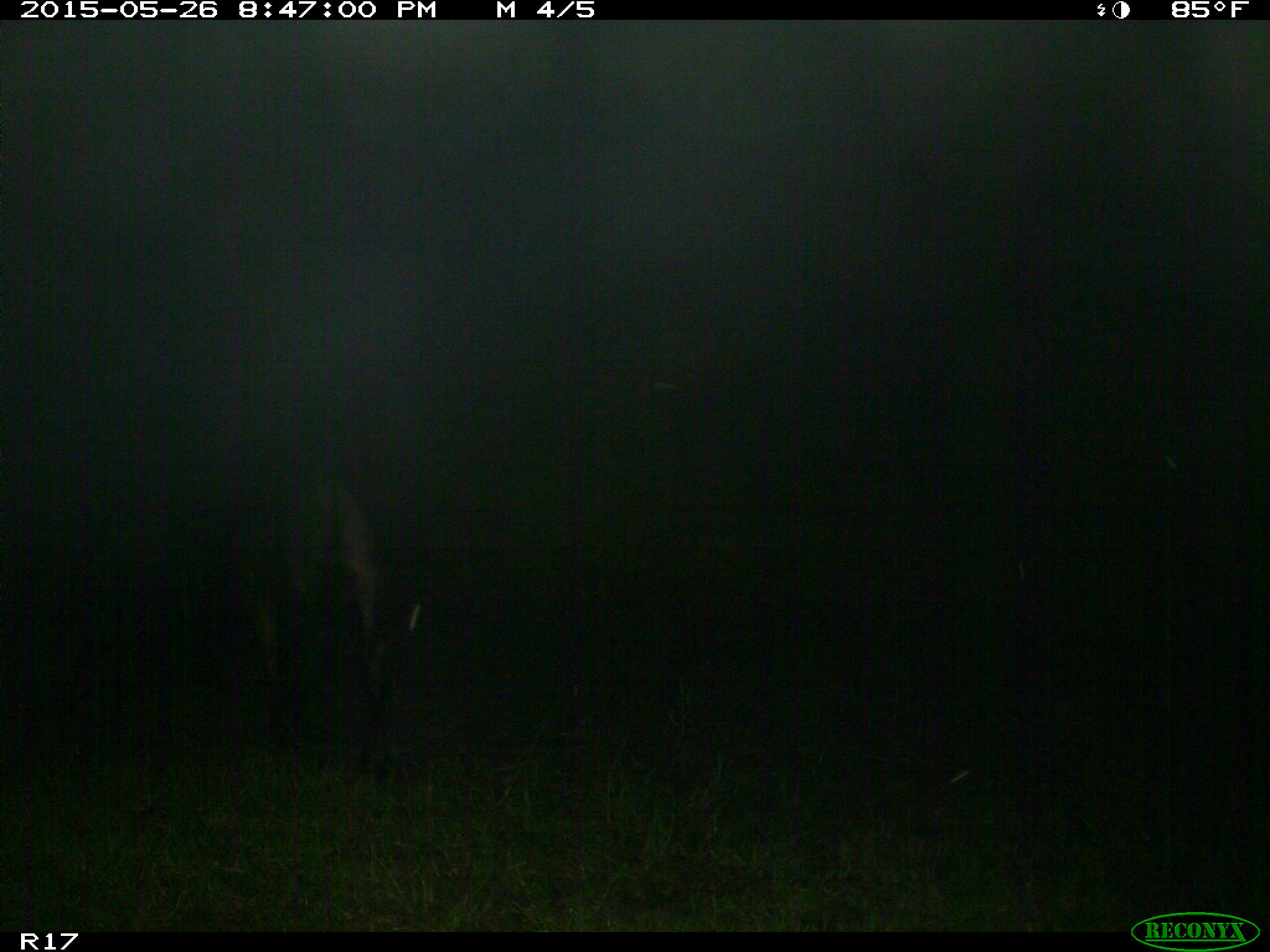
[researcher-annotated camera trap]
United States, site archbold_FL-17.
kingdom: Animalia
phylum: Chordata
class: Mammalia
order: Artiodactyla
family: Bovidae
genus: Bos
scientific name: Bos taurus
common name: domestic cow